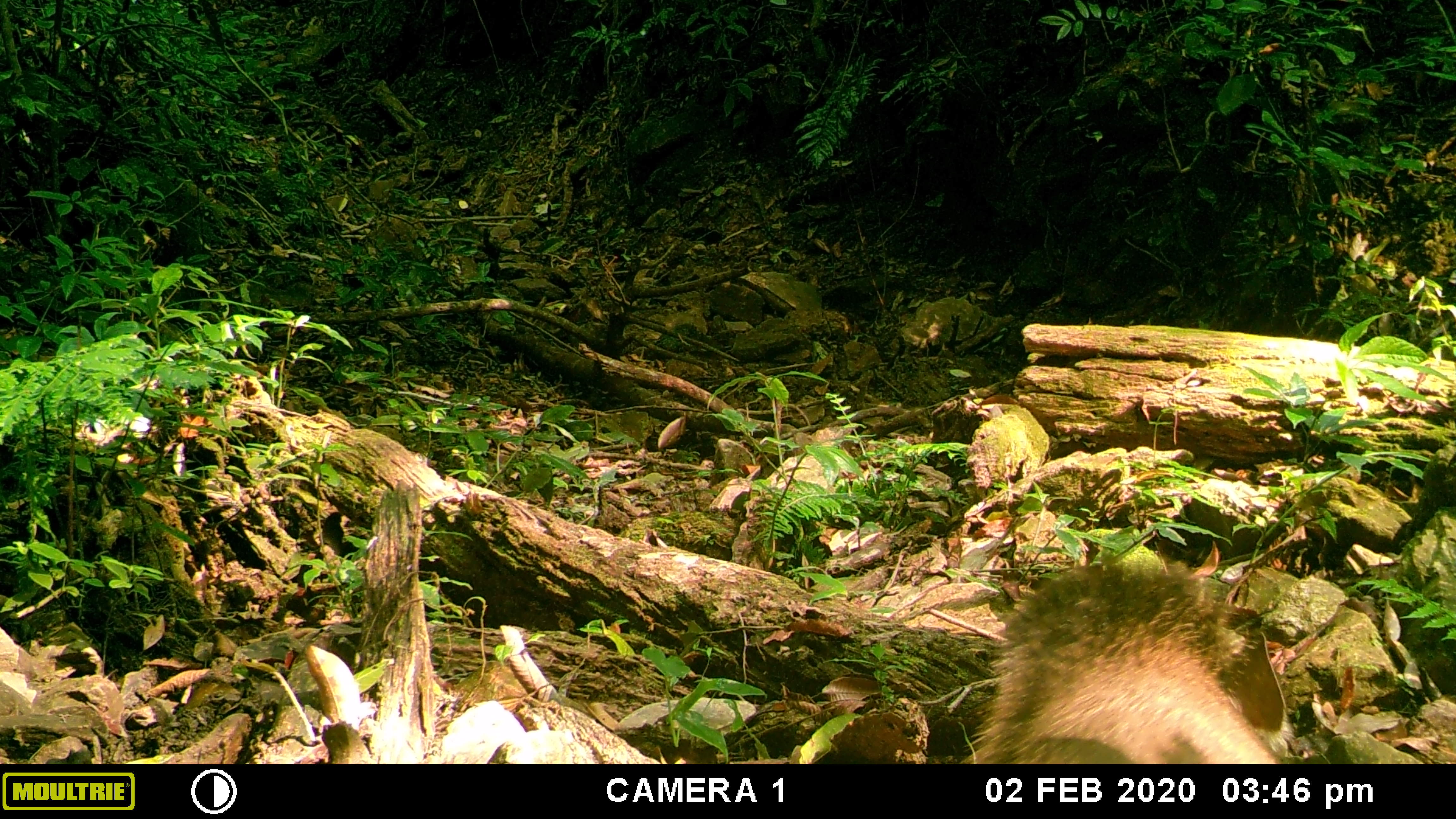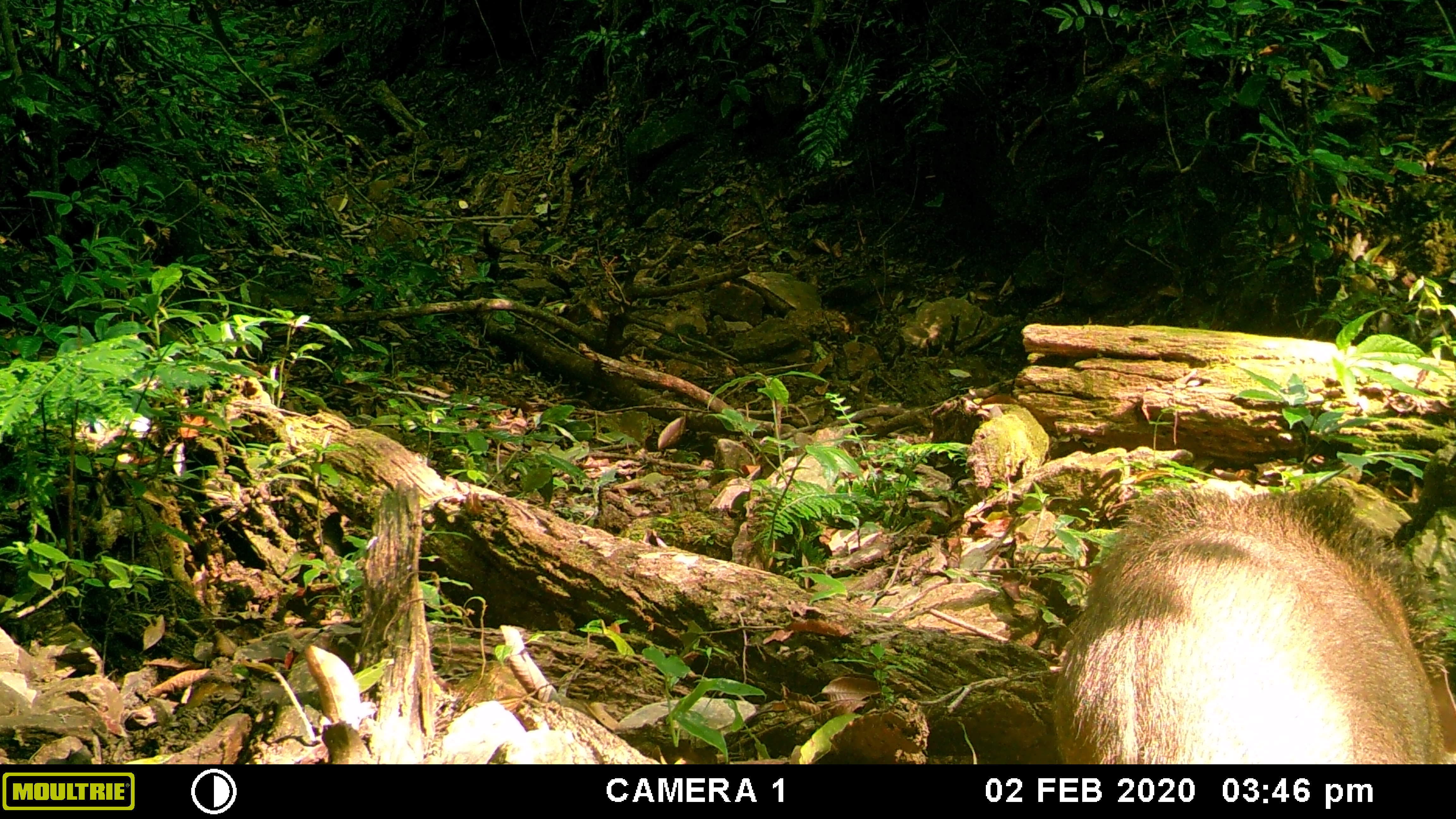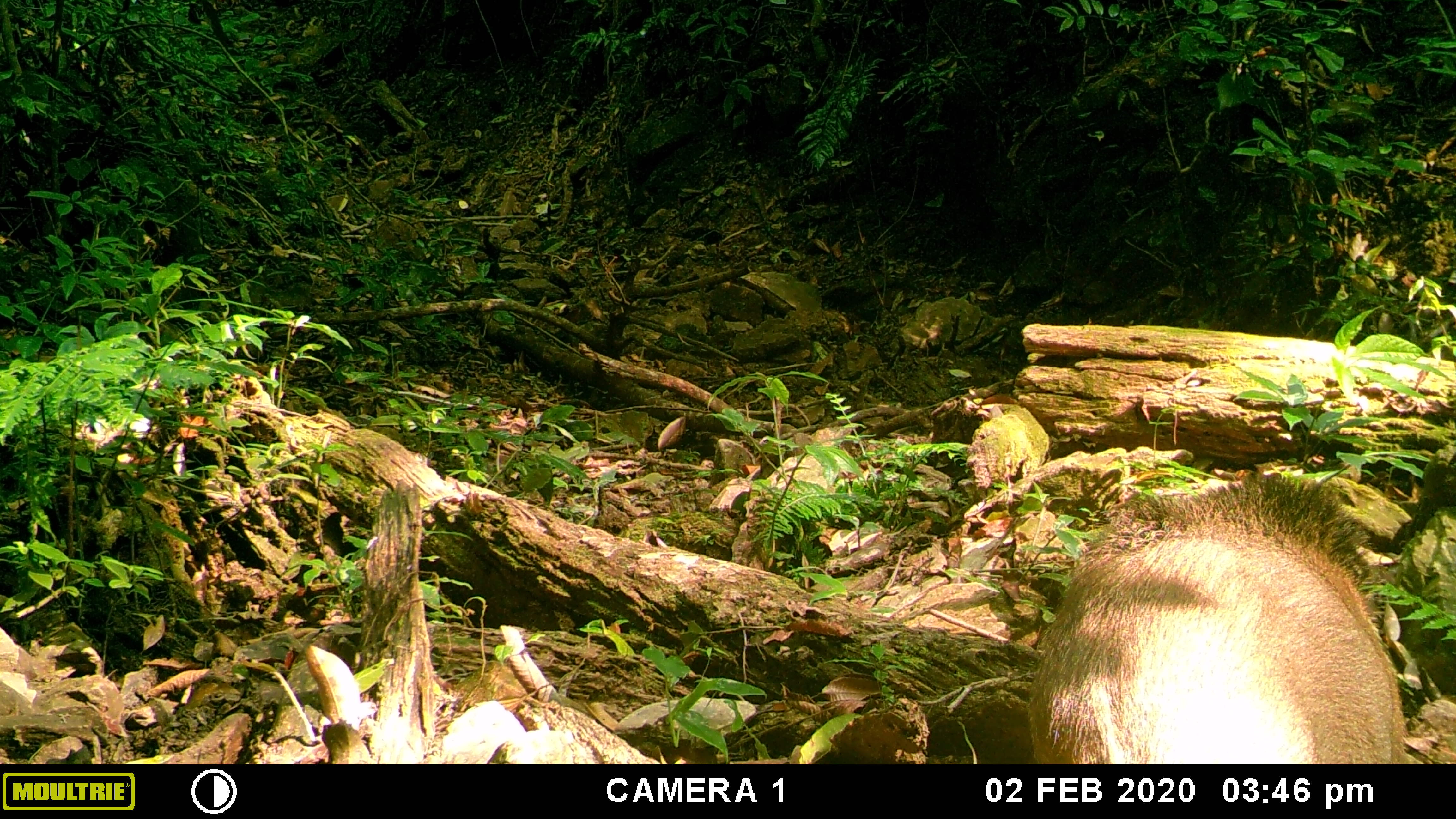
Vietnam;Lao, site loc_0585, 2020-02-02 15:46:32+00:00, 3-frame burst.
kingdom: Animalia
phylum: Chordata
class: Mammalia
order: Artiodactyla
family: Suidae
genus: Sus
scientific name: Sus scrofa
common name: eurasian wild pig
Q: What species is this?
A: Eurasian wild pig (Sus scrofa).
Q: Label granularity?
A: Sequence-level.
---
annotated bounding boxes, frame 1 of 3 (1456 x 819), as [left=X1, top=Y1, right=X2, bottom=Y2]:
eurasian wild pig: [left=958, top=556, right=1289, bottom=764]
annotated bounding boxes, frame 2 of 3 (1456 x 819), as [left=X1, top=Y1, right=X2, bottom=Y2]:
eurasian wild pig: [left=1051, top=482, right=1456, bottom=764]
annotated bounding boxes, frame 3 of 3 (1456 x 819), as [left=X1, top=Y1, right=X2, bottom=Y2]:
eurasian wild pig: [left=1025, top=471, right=1408, bottom=764]